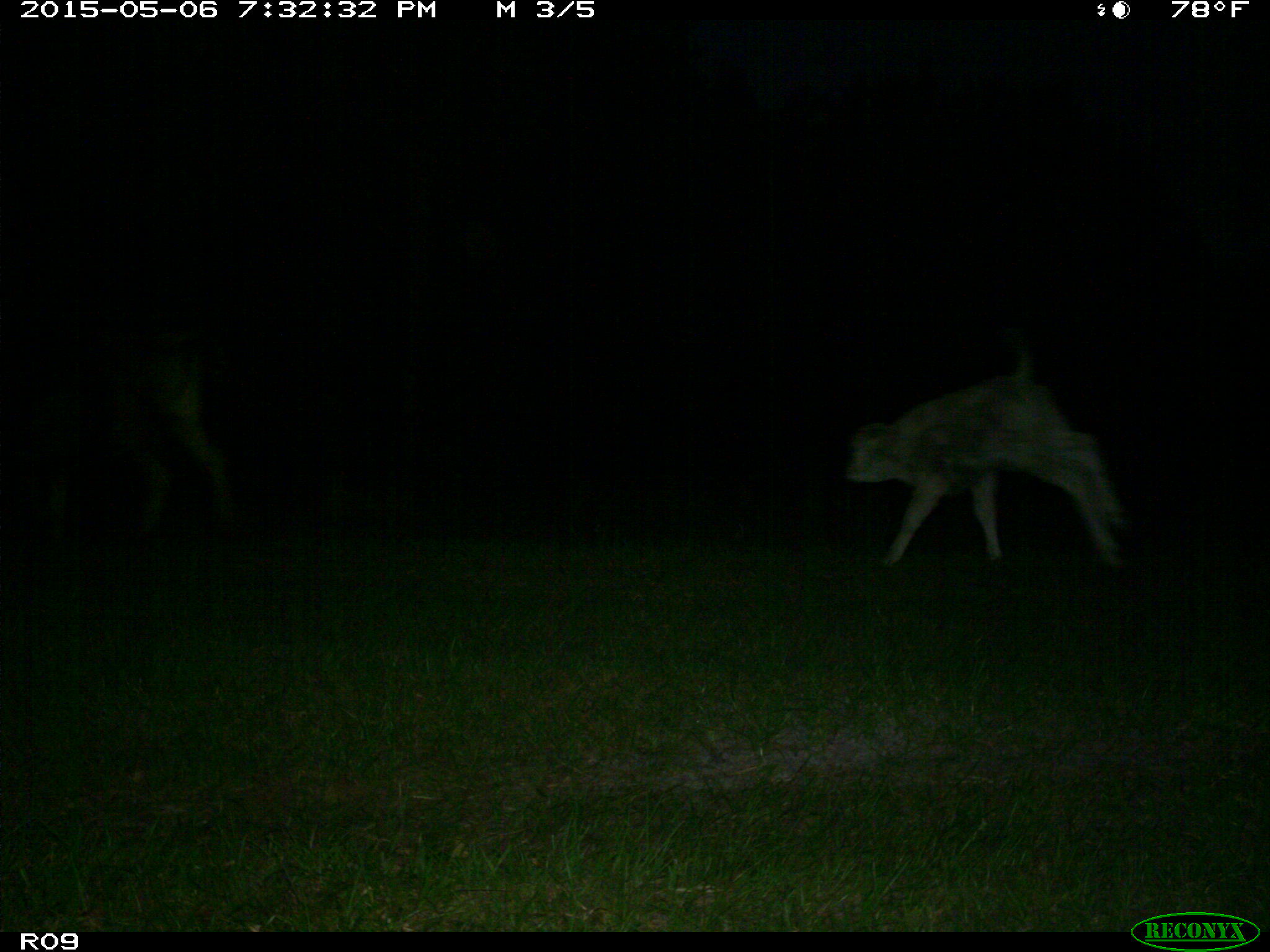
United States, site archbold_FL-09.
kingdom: Animalia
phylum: Chordata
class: Mammalia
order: Artiodactyla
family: Bovidae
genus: Bos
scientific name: Bos taurus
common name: domestic cow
Bos taurus (domestic cow).